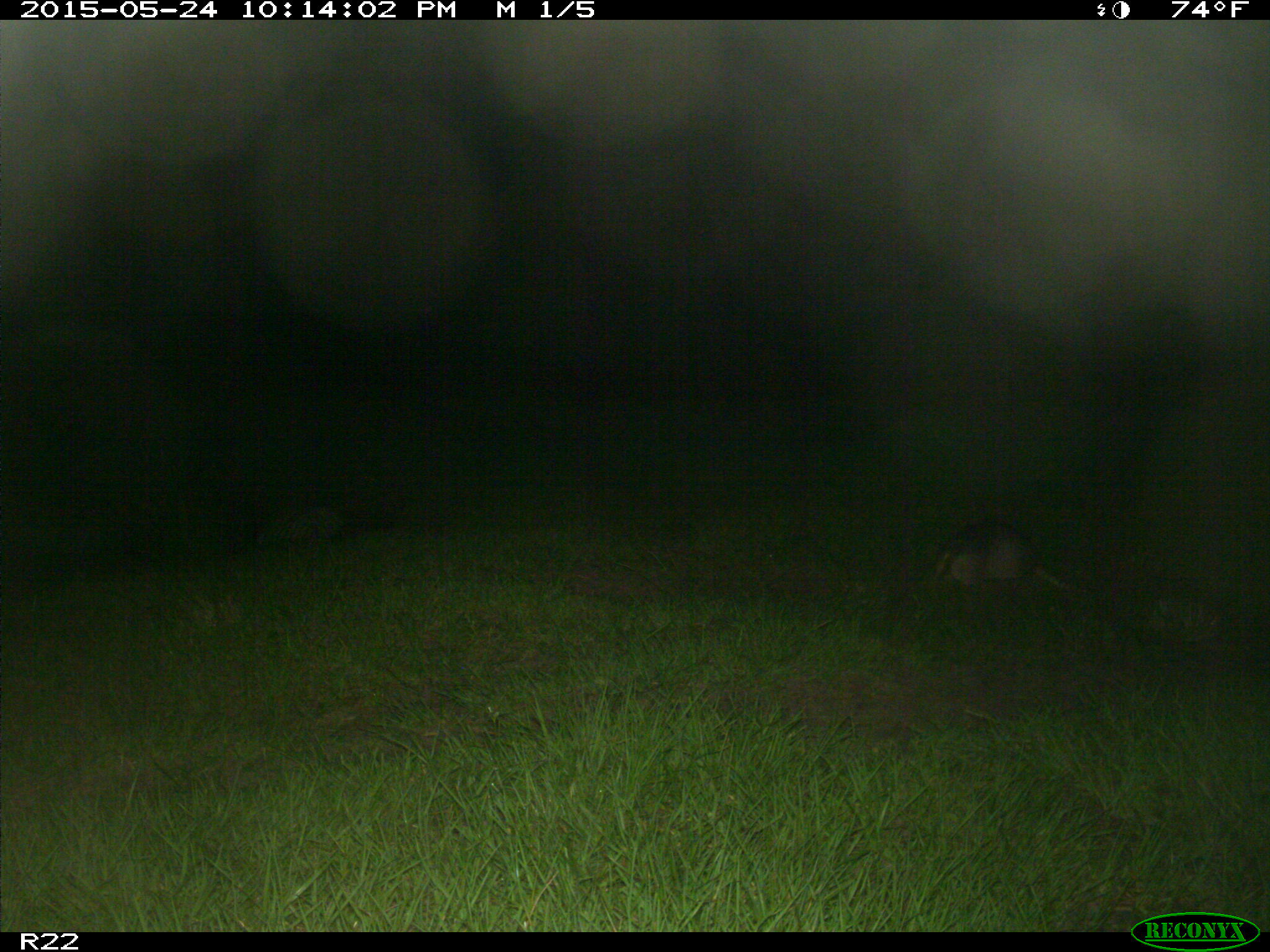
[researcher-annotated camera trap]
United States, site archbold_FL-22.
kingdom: Animalia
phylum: Chordata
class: Mammalia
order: Artiodactyla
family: Bovidae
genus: Bos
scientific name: Bos taurus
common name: domestic cow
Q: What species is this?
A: Bos taurus (domestic cow).